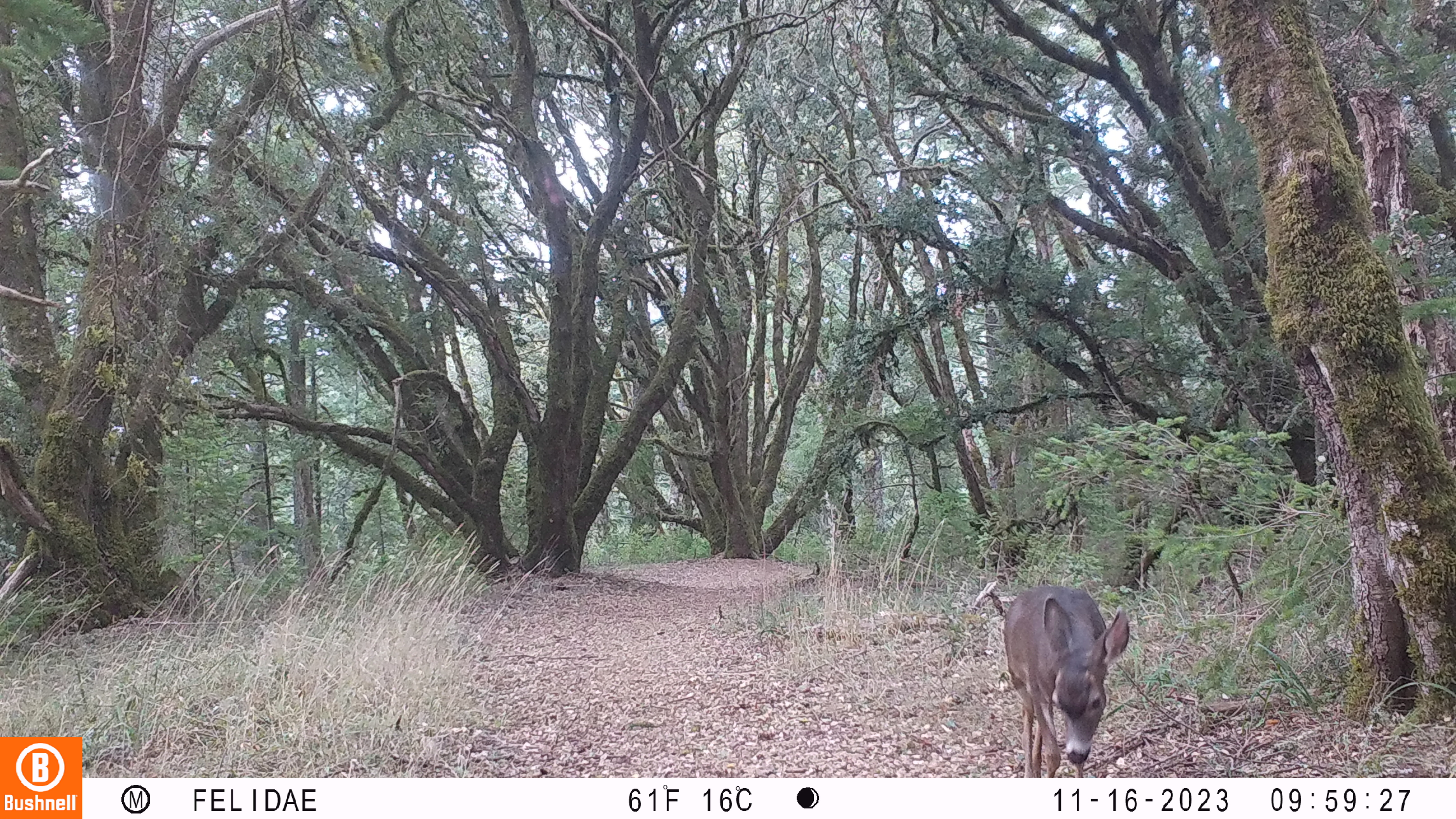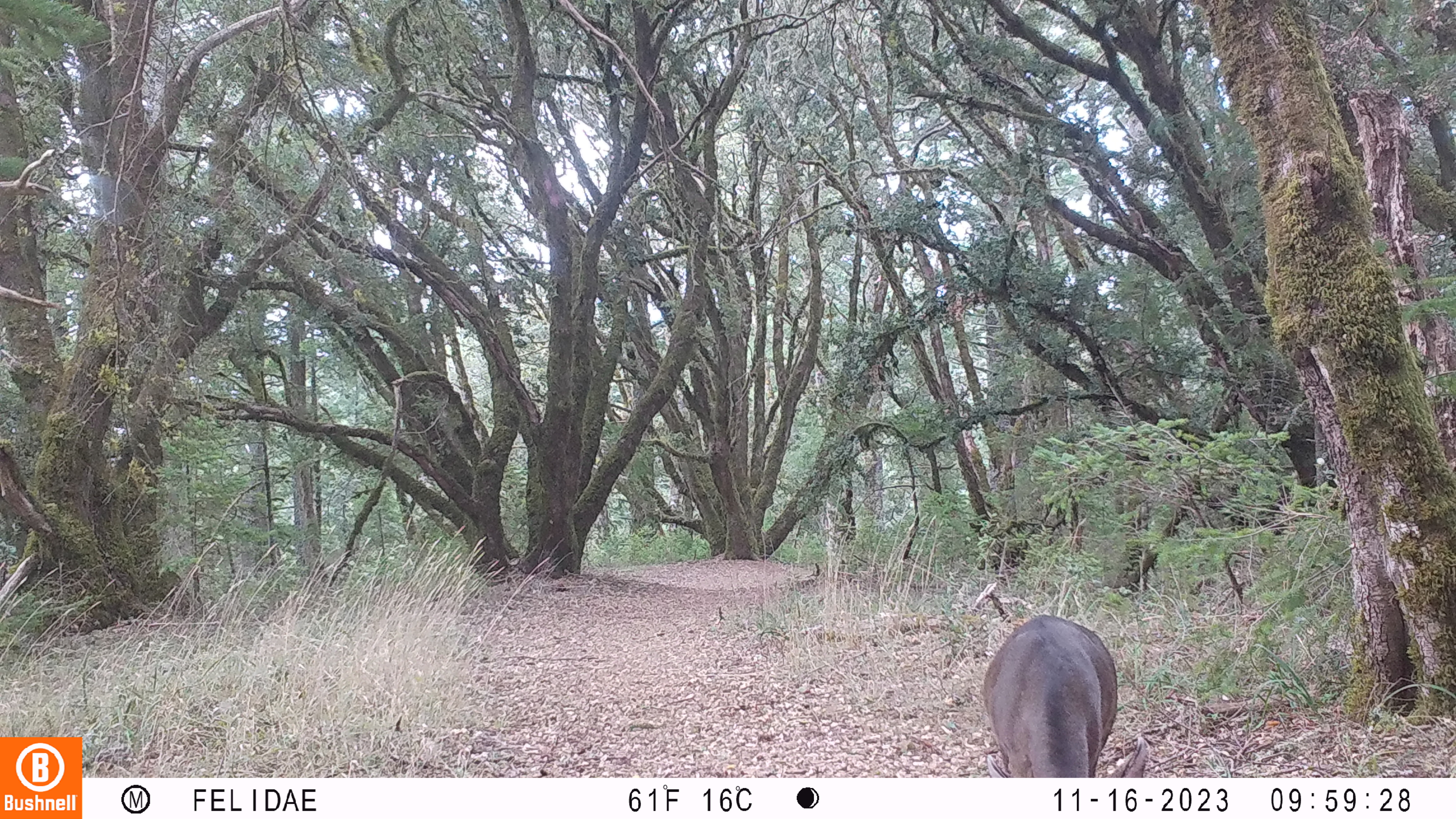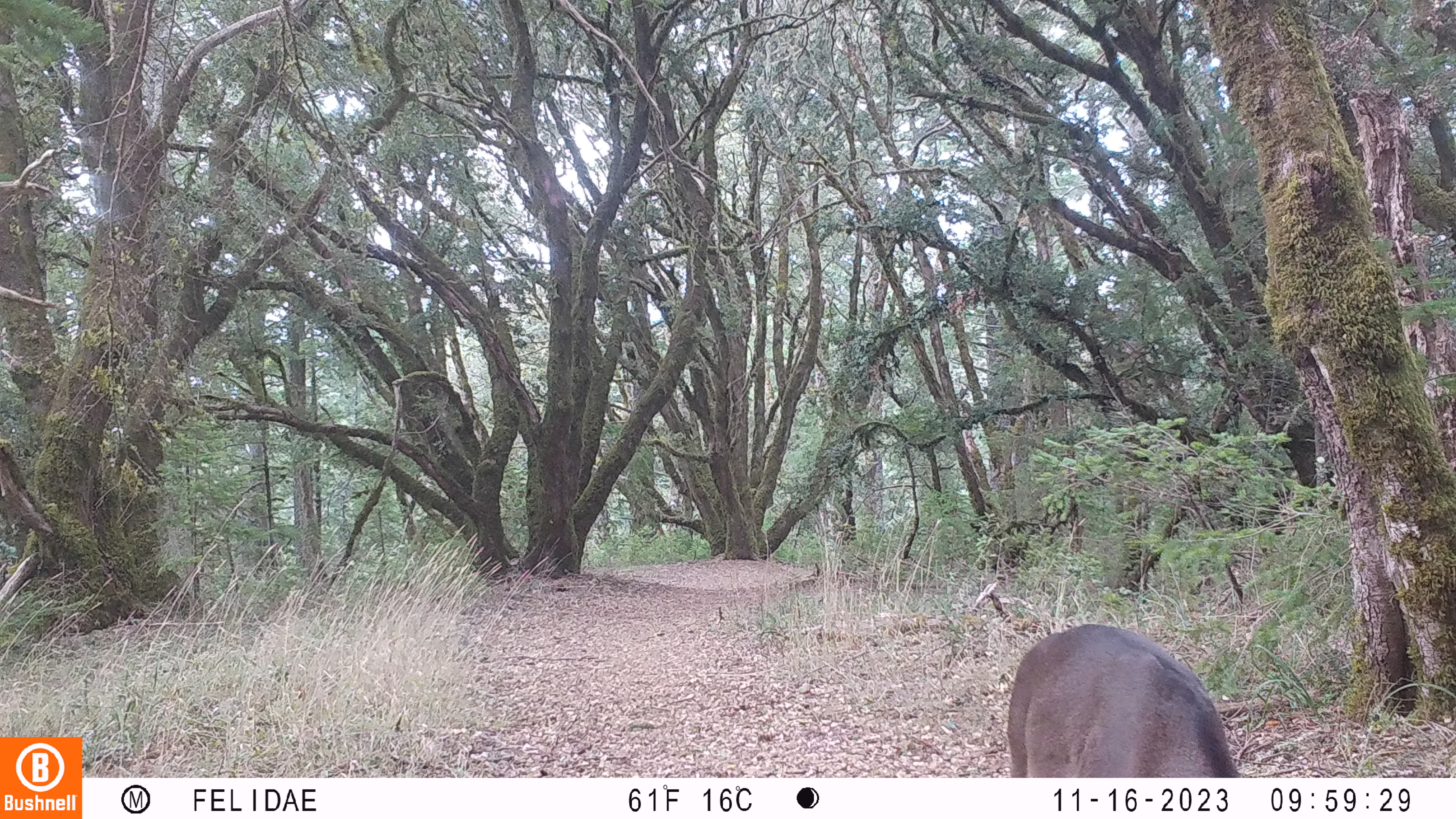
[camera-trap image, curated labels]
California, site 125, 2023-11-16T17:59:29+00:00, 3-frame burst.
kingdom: Animalia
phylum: Chordata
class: Mammalia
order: Artiodactyla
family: Cervidae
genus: Odocoileus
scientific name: Odocoileus hemionus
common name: mule deer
Mule deer (Odocoileus hemionus).